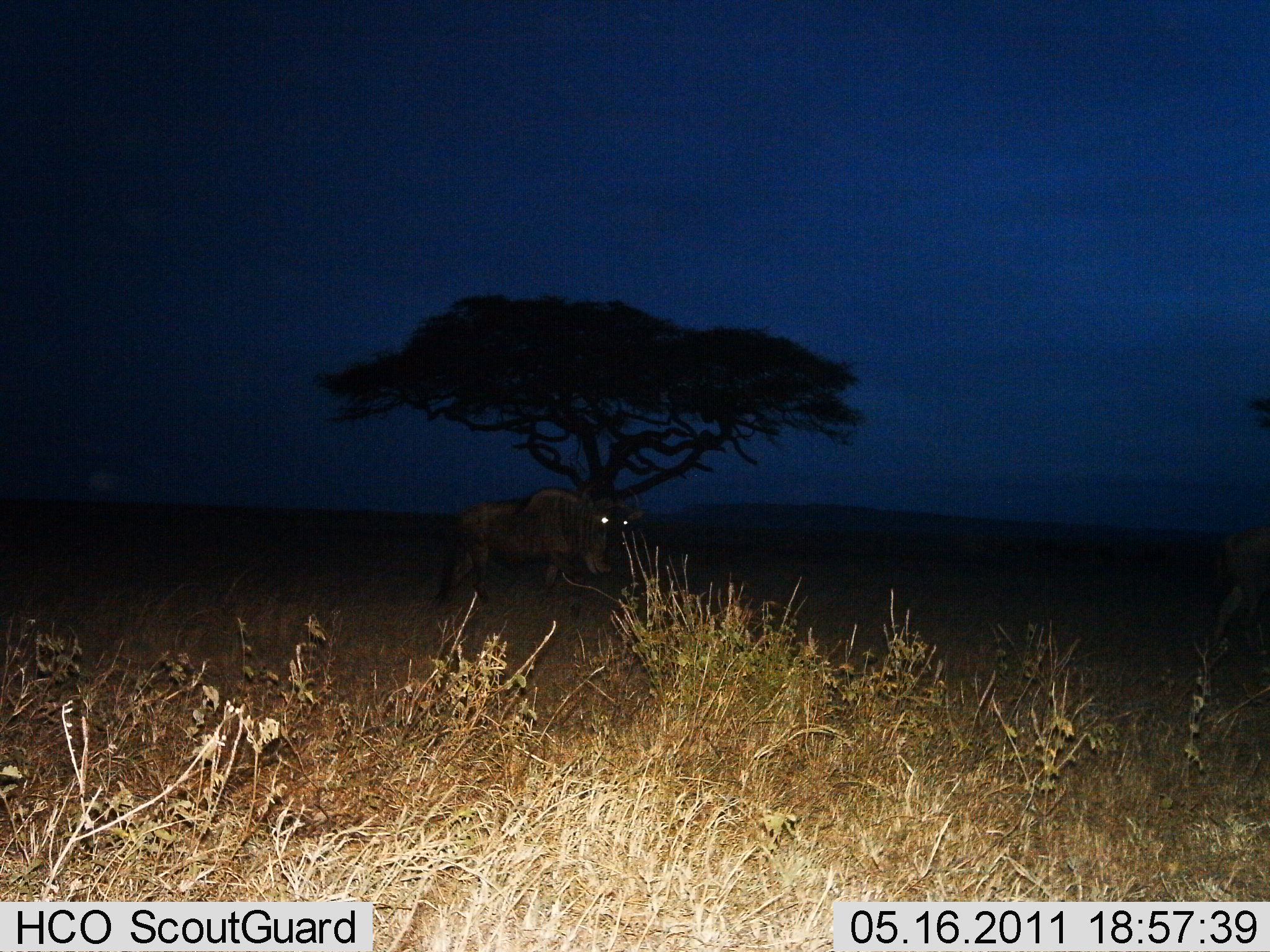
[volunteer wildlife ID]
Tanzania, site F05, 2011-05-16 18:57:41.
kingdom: Animalia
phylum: Chordata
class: Mammalia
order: Artiodactyla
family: Bovidae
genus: Connochaetes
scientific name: Connochaetes taurinus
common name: blue wildebeest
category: wildebeest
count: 1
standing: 25%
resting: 0%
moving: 83%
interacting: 0%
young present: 0%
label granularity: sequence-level